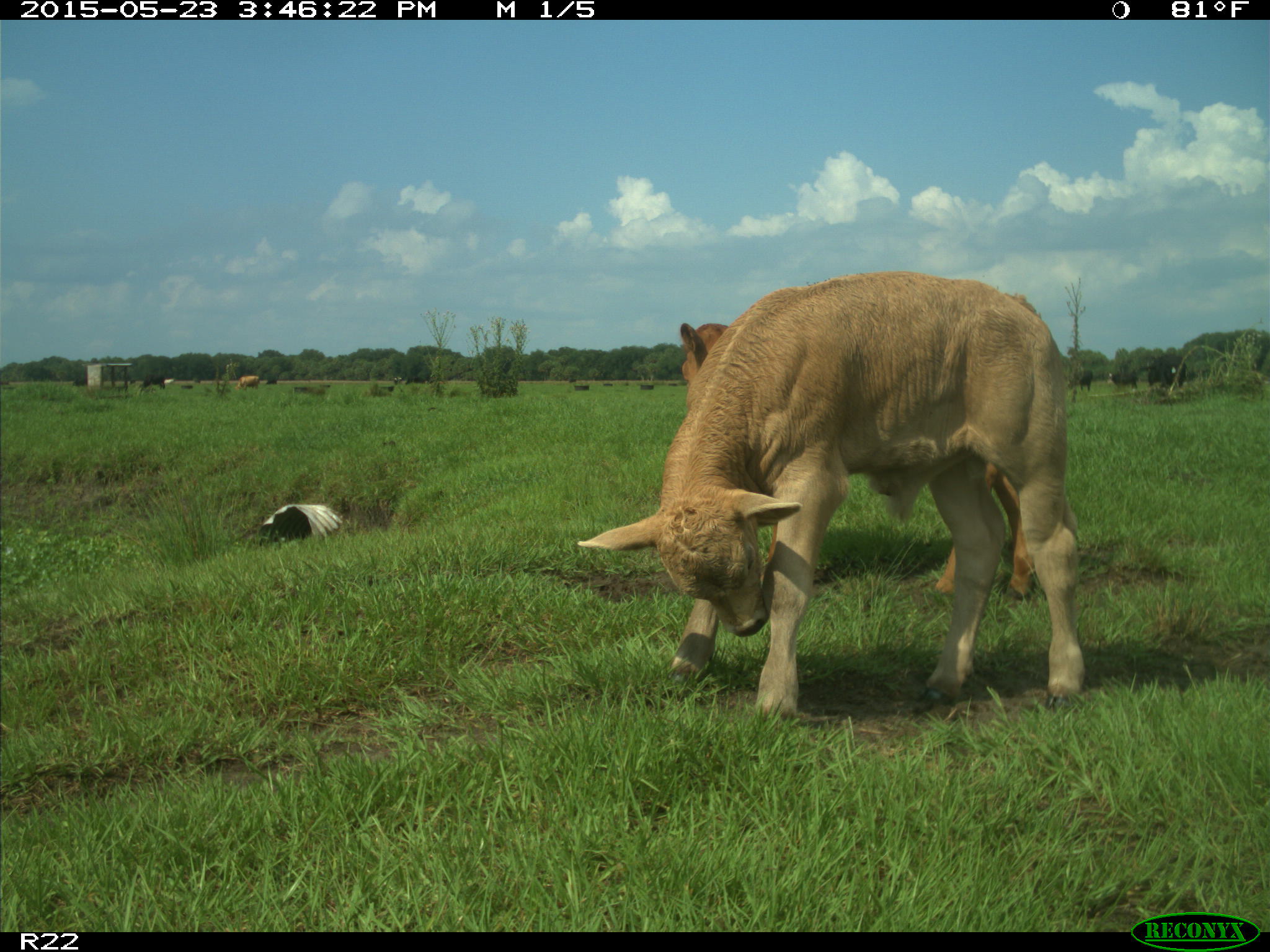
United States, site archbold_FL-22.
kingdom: Animalia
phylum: Chordata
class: Mammalia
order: Artiodactyla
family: Bovidae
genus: Bos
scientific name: Bos taurus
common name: domestic cow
Bos taurus (domestic cow).